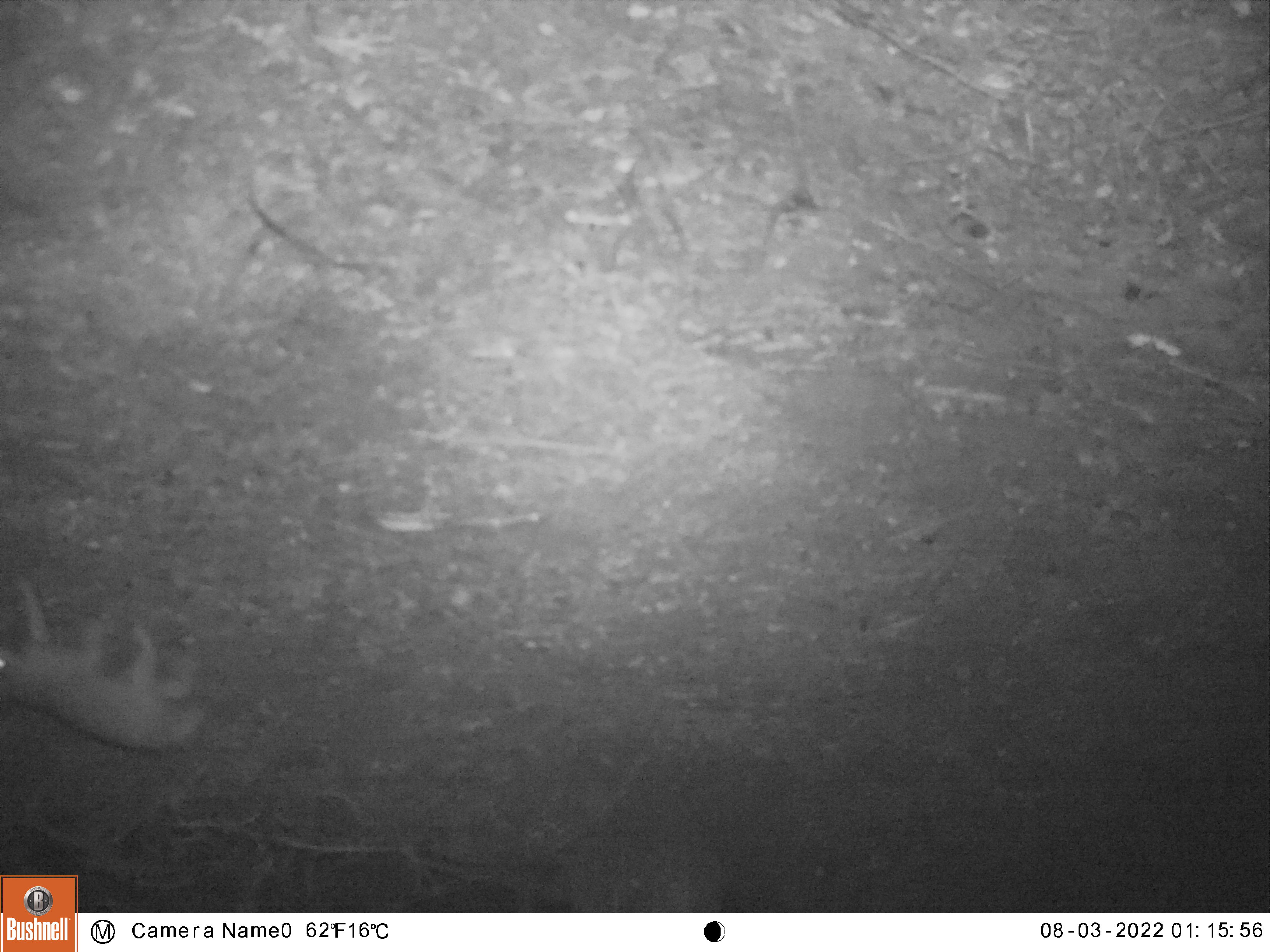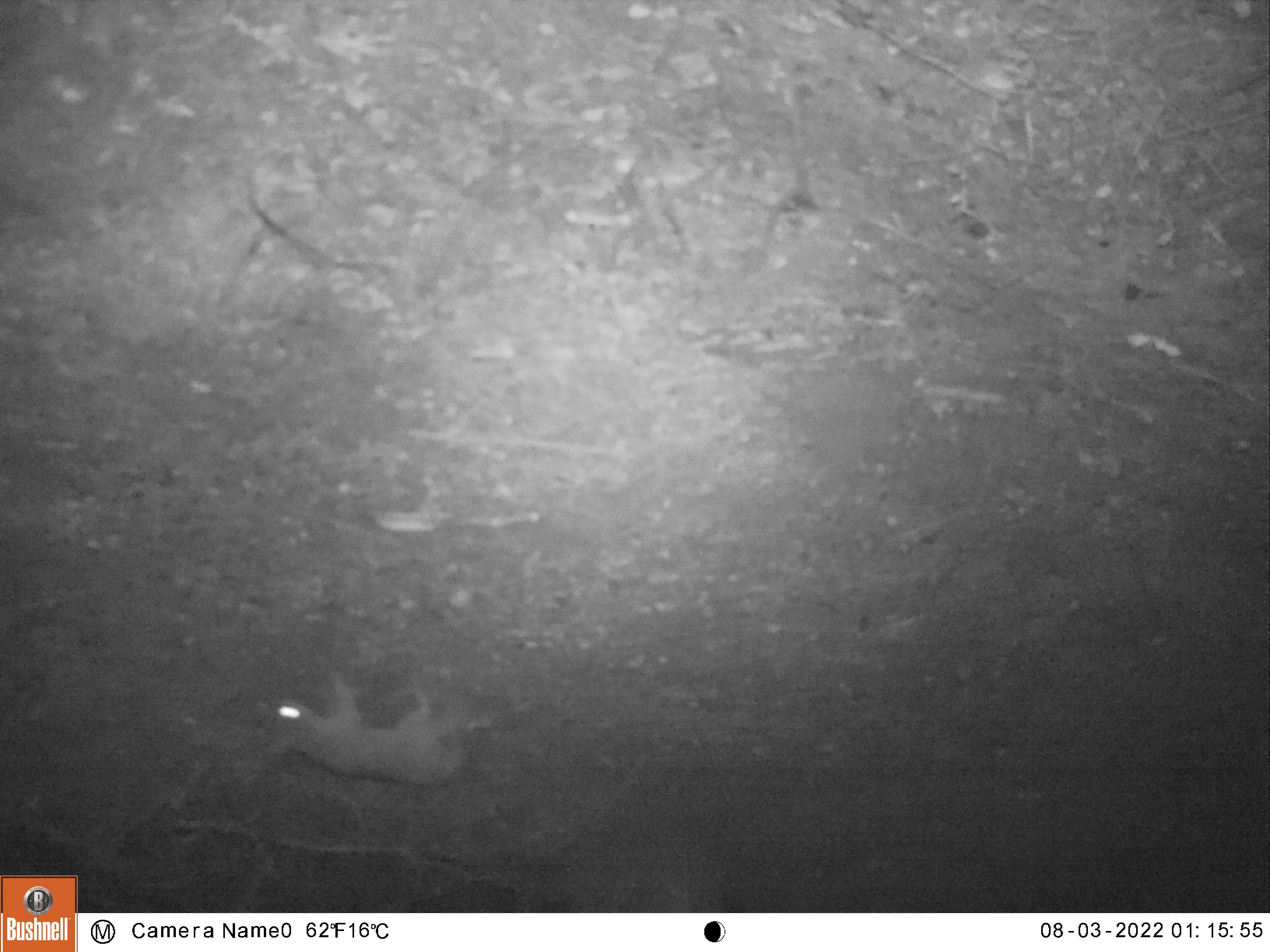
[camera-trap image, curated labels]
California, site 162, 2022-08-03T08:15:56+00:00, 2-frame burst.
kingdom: Animalia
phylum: Chordata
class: Mammalia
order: Carnivora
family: Felidae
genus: Lynx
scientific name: Lynx rufus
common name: bobcat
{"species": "bobcat (Lynx rufus)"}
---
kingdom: Animalia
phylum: Chordata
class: Mammalia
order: Carnivora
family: Canidae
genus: Urocyon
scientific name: Urocyon cinereoargenteus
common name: gray fox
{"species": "gray fox (Urocyon cinereoargenteus)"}